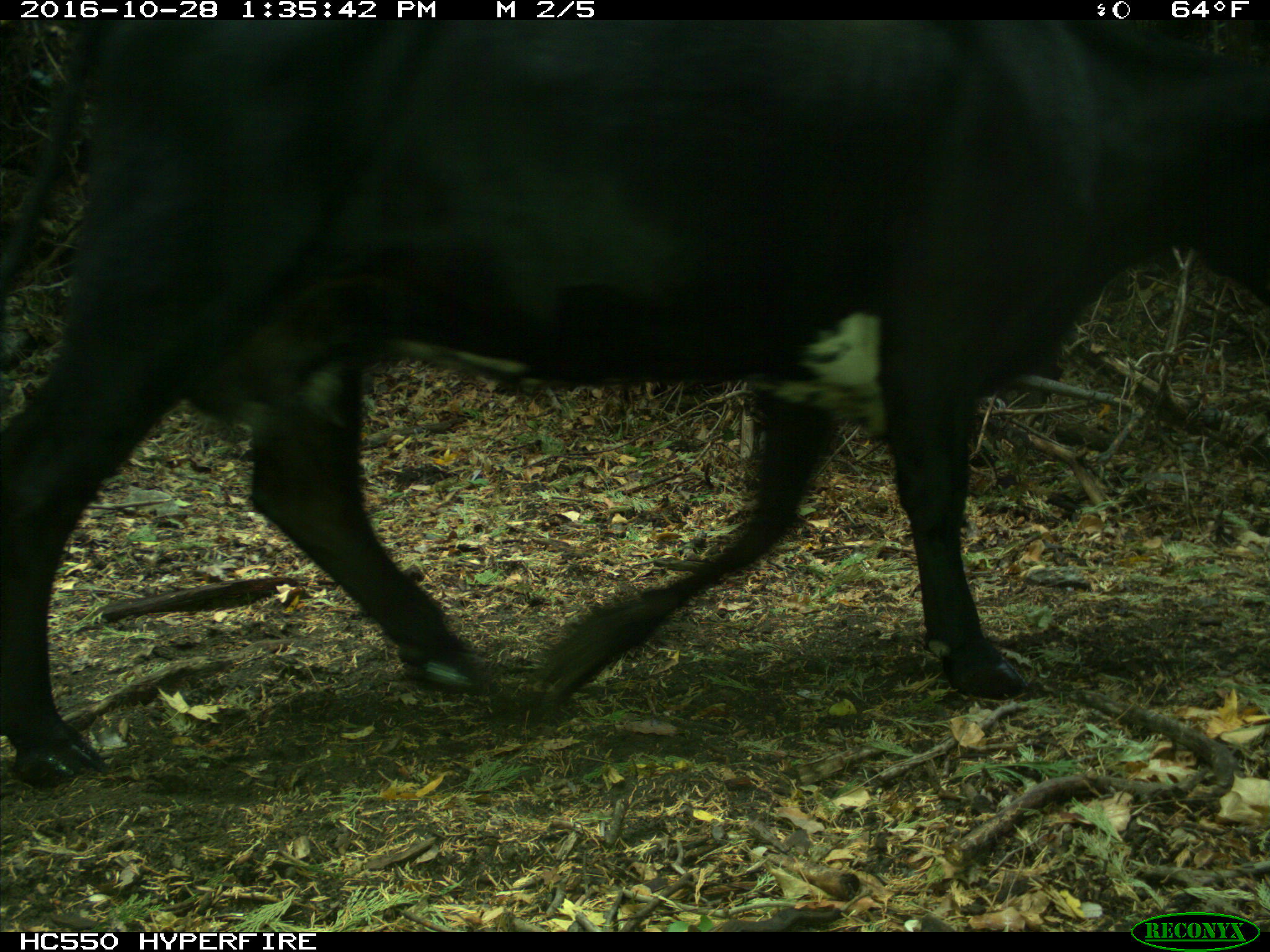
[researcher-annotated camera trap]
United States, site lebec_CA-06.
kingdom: Animalia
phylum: Chordata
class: Mammalia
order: Artiodactyla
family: Bovidae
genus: Bos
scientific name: Bos taurus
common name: domestic cow